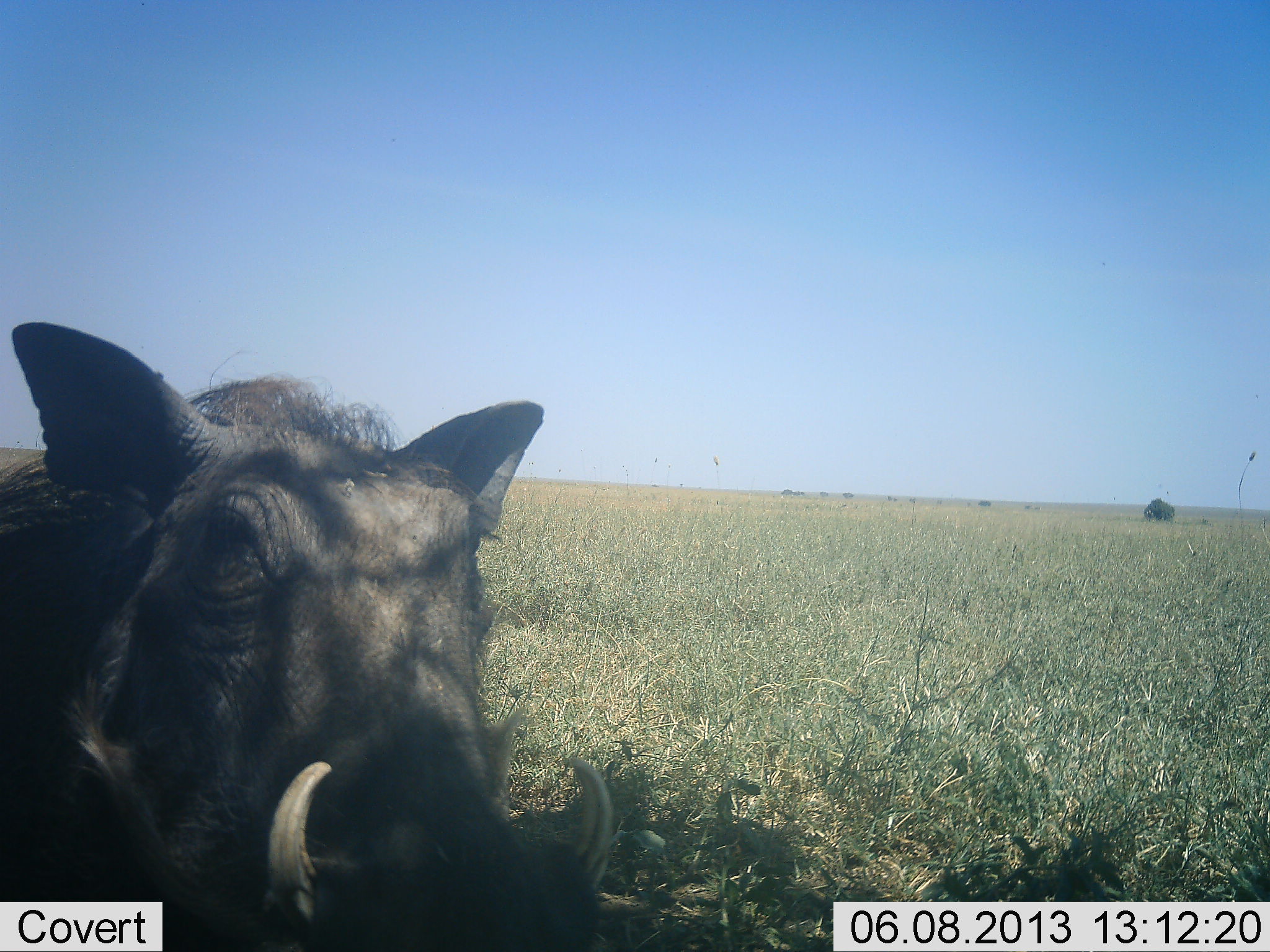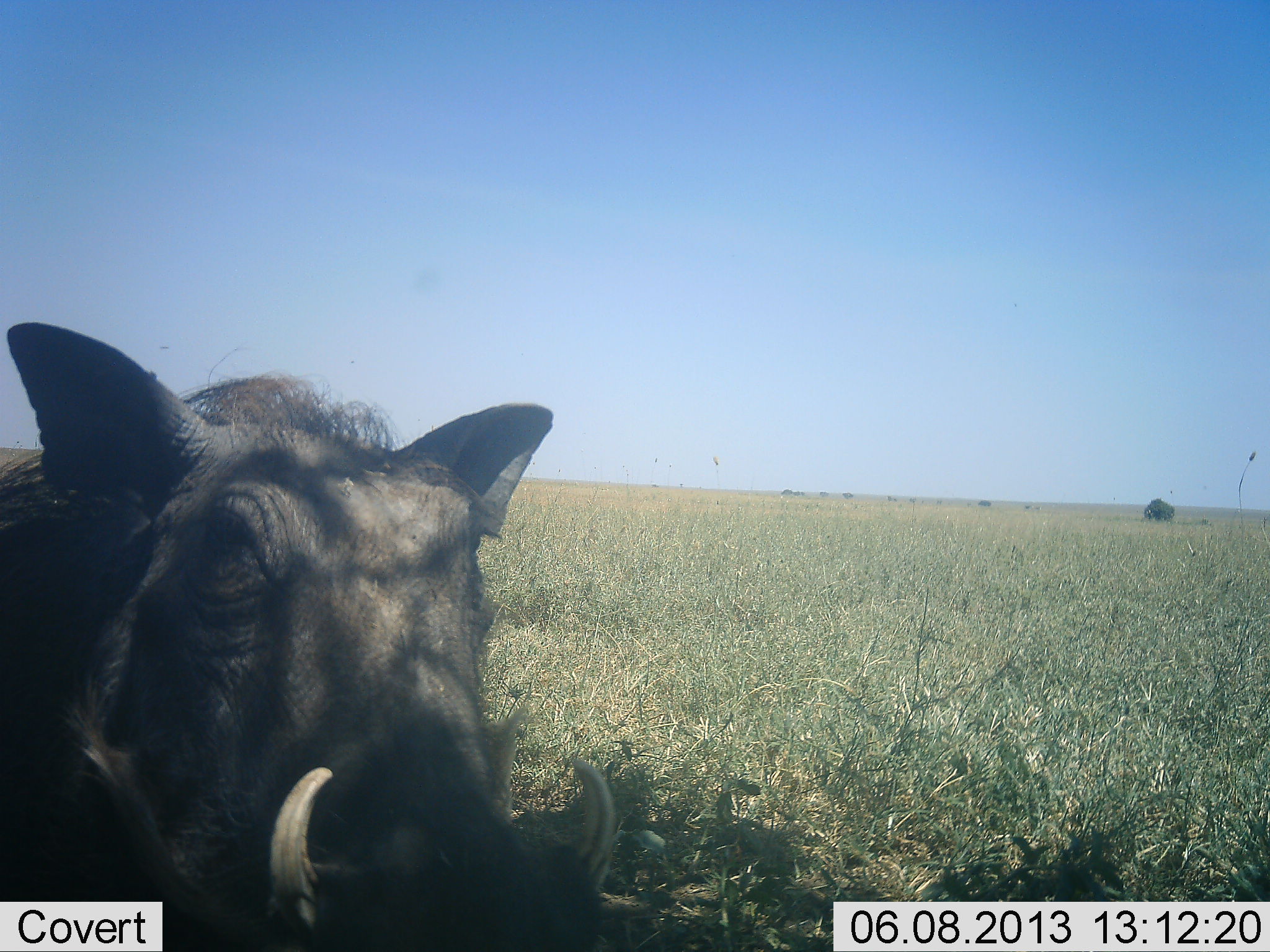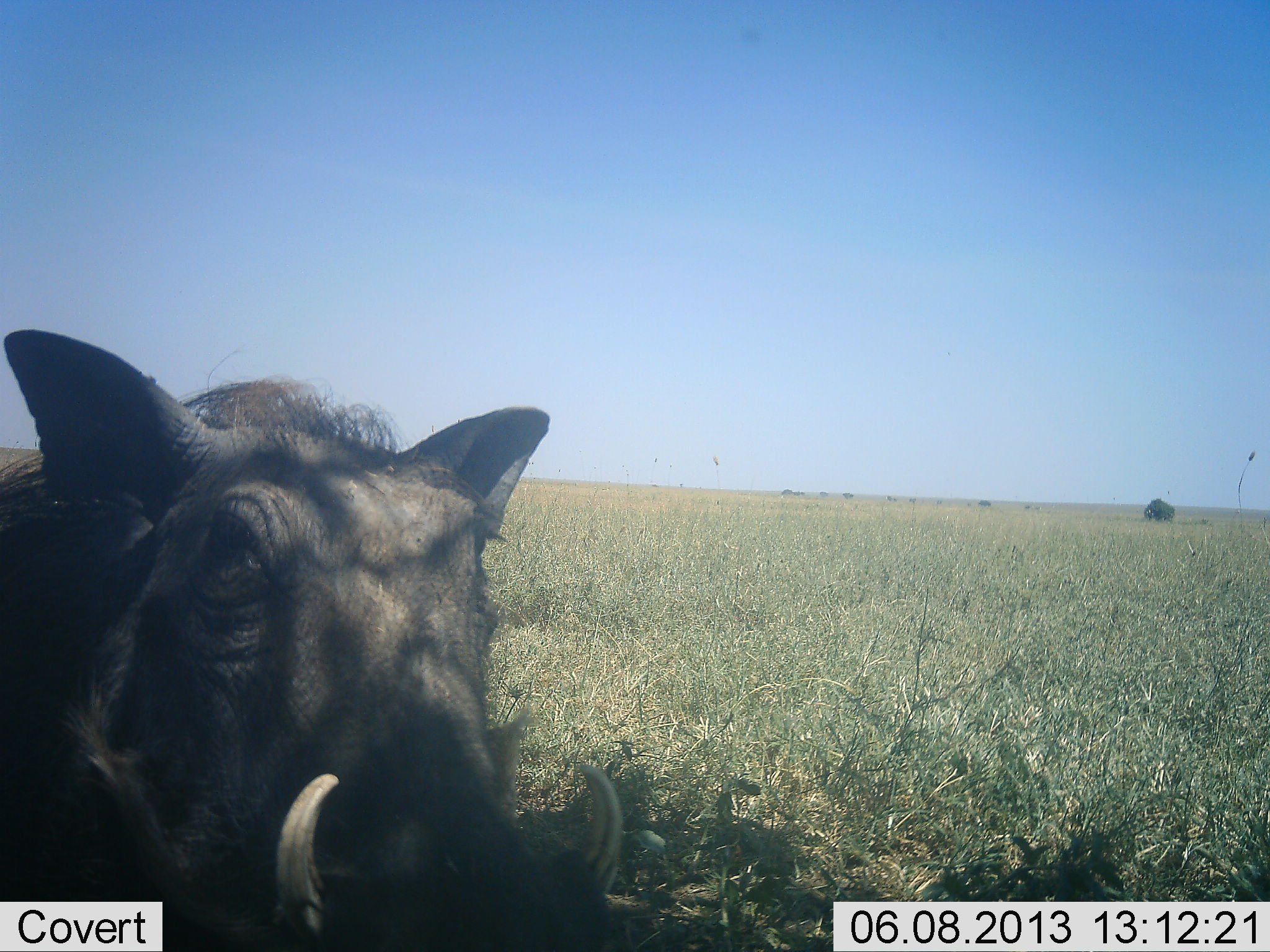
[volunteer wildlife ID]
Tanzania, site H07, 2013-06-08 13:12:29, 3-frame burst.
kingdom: Animalia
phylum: Chordata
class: Mammalia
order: Artiodactyla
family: Suidae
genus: Phacochoerus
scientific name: Phacochoerus africanus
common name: warthog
Warthog (Phacochoerus africanus), count 1. Behavior (volunteer vote fractions): standing 80%, resting 4%, moving 12%, interacting 8%. Young present (vote fraction): 0%. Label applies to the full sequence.